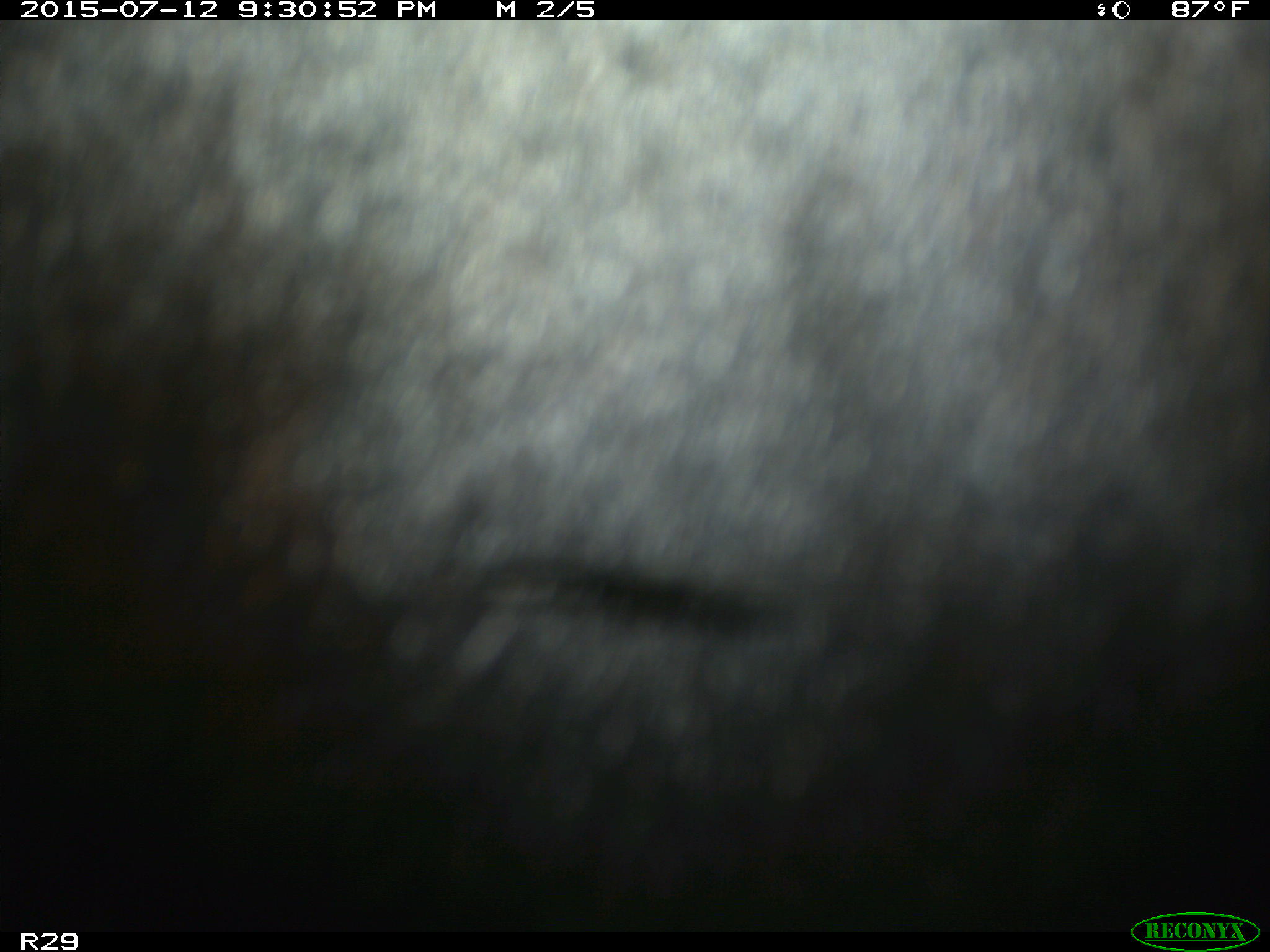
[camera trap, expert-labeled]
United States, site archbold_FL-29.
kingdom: Animalia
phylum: Chordata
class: Mammalia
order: Artiodactyla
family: Bovidae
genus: Bos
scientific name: Bos taurus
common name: domestic cow